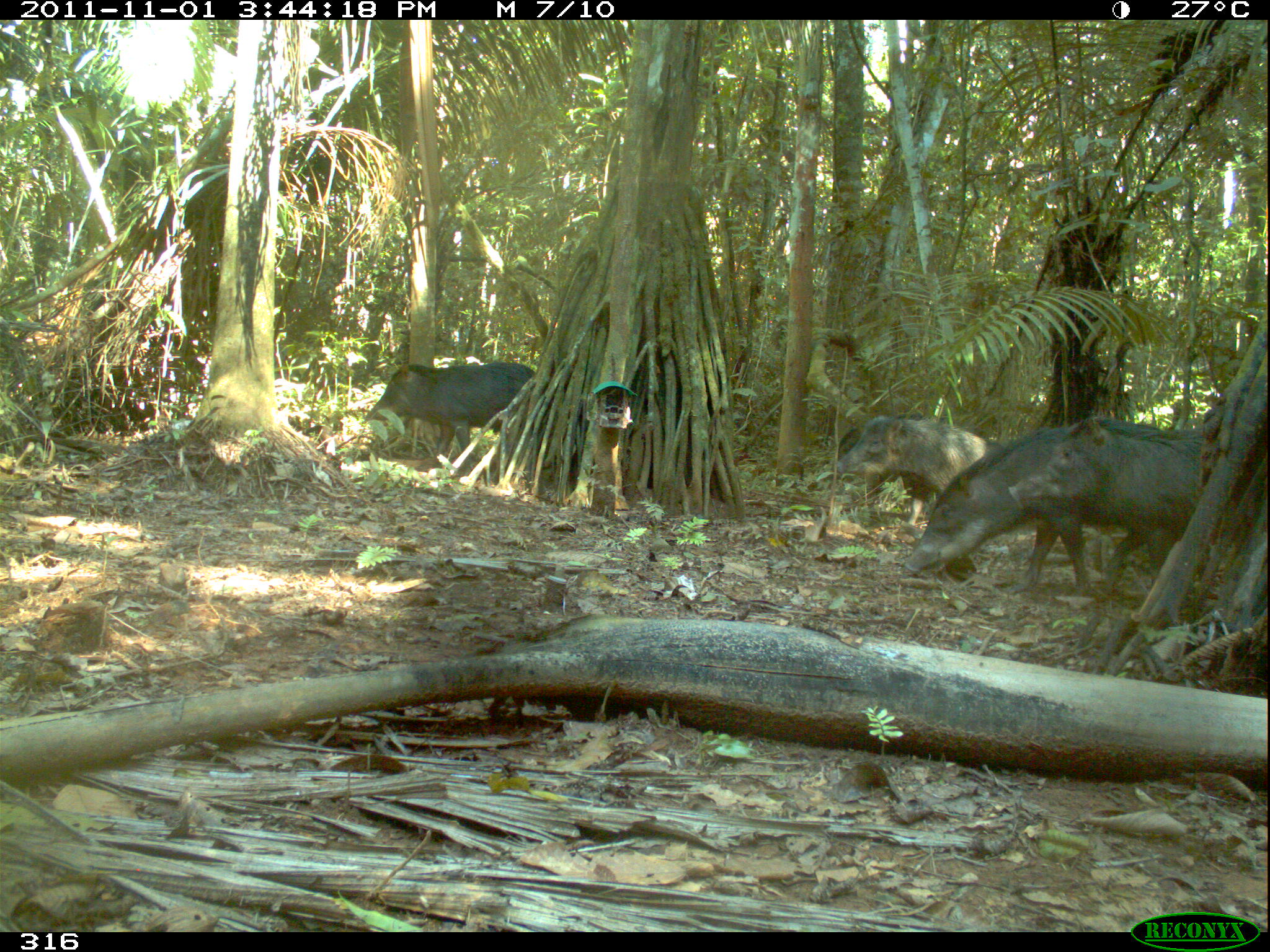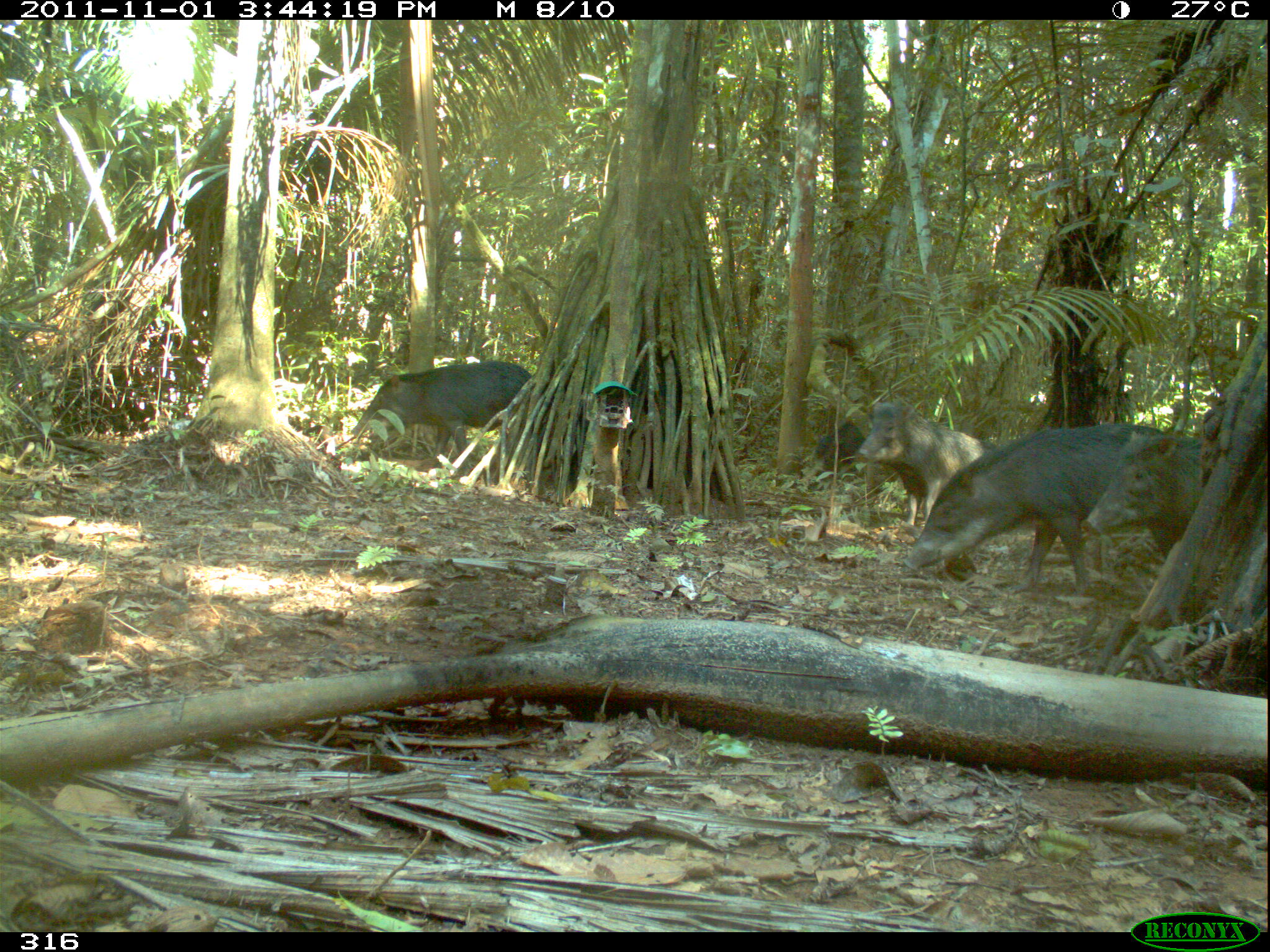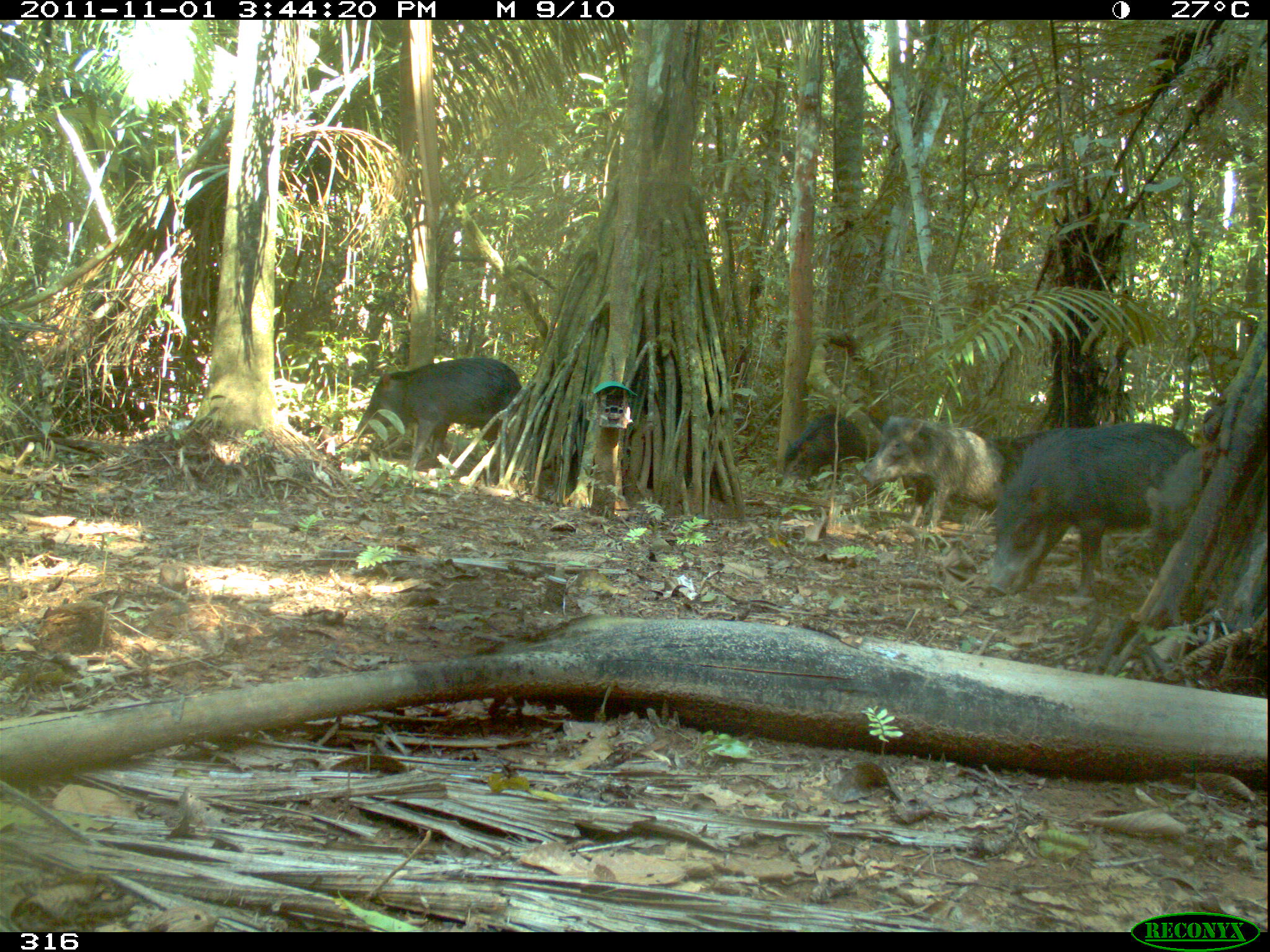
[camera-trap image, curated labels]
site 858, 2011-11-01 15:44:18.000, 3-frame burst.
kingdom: Animalia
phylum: Chordata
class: Mammalia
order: Artiodactyla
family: Tayassuidae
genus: Tayassu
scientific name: Tayassu pecari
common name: white-lipped peccary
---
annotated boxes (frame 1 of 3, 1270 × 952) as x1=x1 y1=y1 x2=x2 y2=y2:
tayassu pecari: x1=903 y1=417 x2=1163 y2=597; x1=1006 y1=413 x2=1205 y2=623; x1=362 y1=360 x2=537 y2=474; x1=831 y1=411 x2=1001 y2=525; x1=836 y1=425 x2=860 y2=463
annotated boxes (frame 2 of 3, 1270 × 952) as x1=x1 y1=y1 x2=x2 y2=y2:
tayassu pecari: x1=901 y1=422 x2=1178 y2=596; x1=350 y1=359 x2=534 y2=468; x1=857 y1=398 x2=998 y2=526; x1=1082 y1=422 x2=1210 y2=561; x1=814 y1=420 x2=866 y2=473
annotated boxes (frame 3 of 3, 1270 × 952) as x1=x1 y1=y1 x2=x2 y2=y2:
tayassu pecari: x1=987 y1=422 x2=1212 y2=599; x1=352 y1=356 x2=522 y2=471; x1=857 y1=415 x2=1007 y2=528; x1=973 y1=425 x2=1093 y2=543; x1=781 y1=411 x2=887 y2=487; x1=1141 y1=445 x2=1210 y2=555